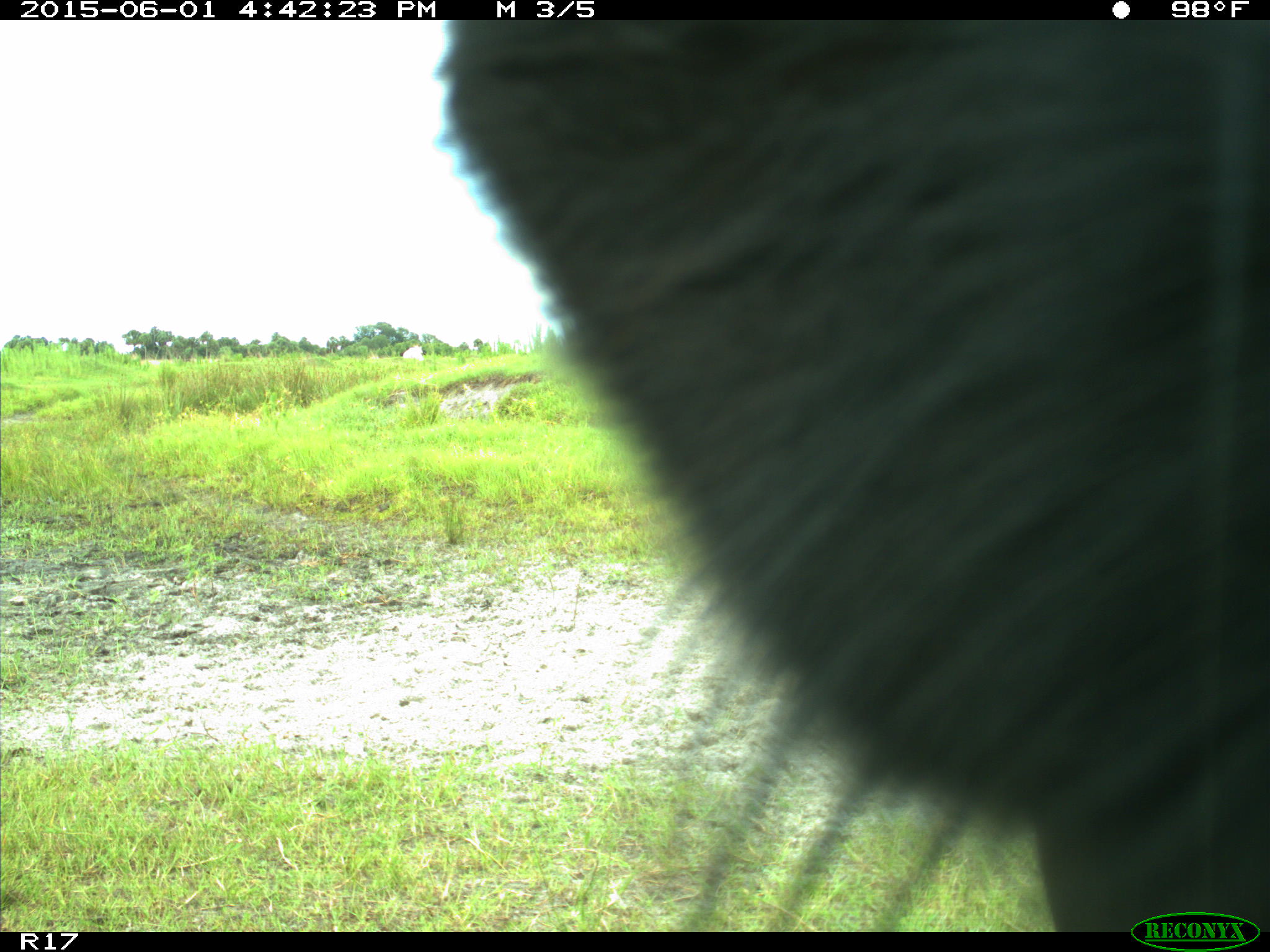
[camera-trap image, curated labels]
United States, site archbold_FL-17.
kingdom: Animalia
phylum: Chordata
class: Mammalia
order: Artiodactyla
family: Bovidae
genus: Bos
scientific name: Bos taurus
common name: domestic cow